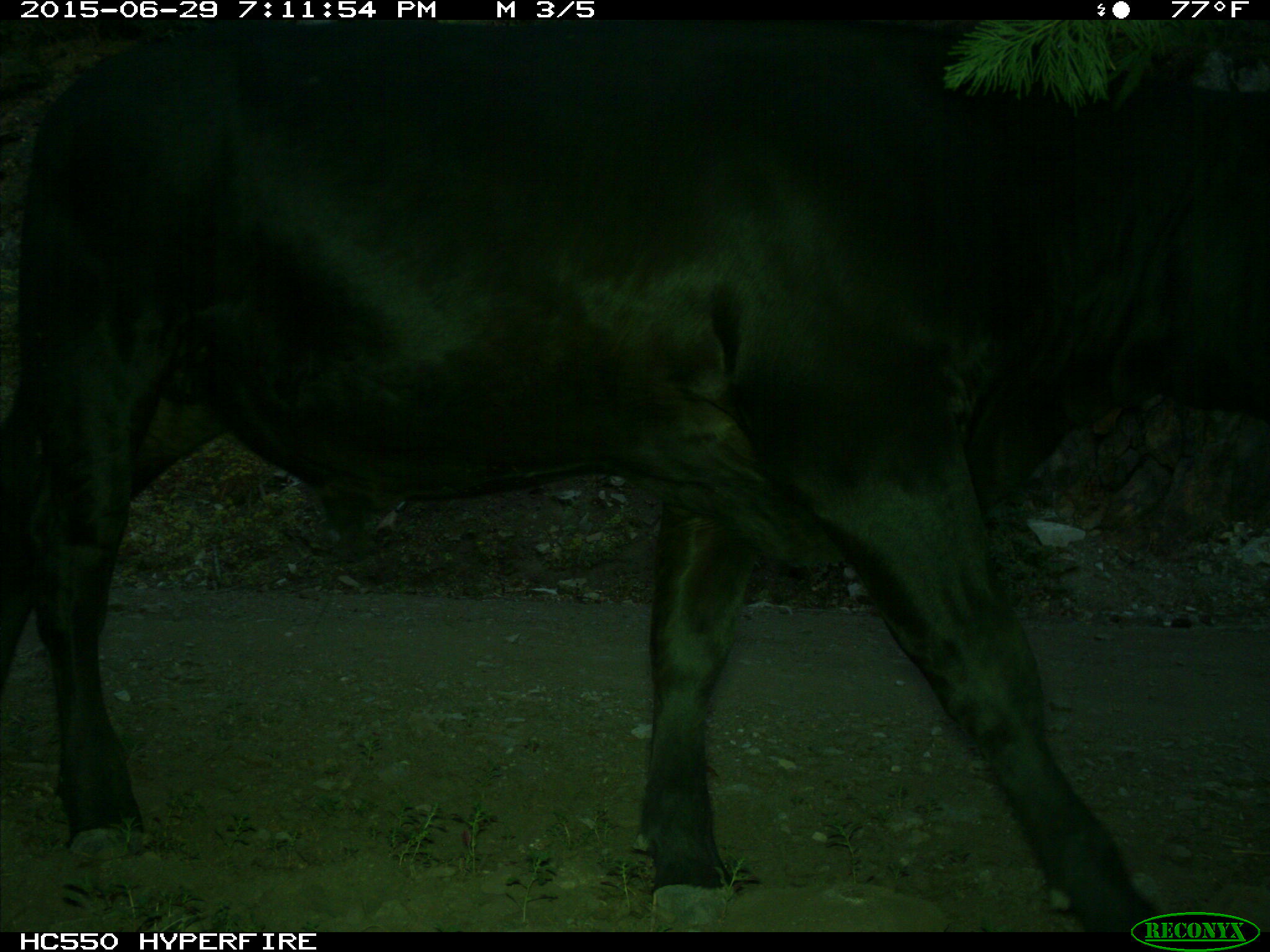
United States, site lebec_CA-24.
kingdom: Animalia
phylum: Chordata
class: Mammalia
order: Artiodactyla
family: Bovidae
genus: Bos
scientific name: Bos taurus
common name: domestic cow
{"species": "Bos taurus (domestic cow)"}